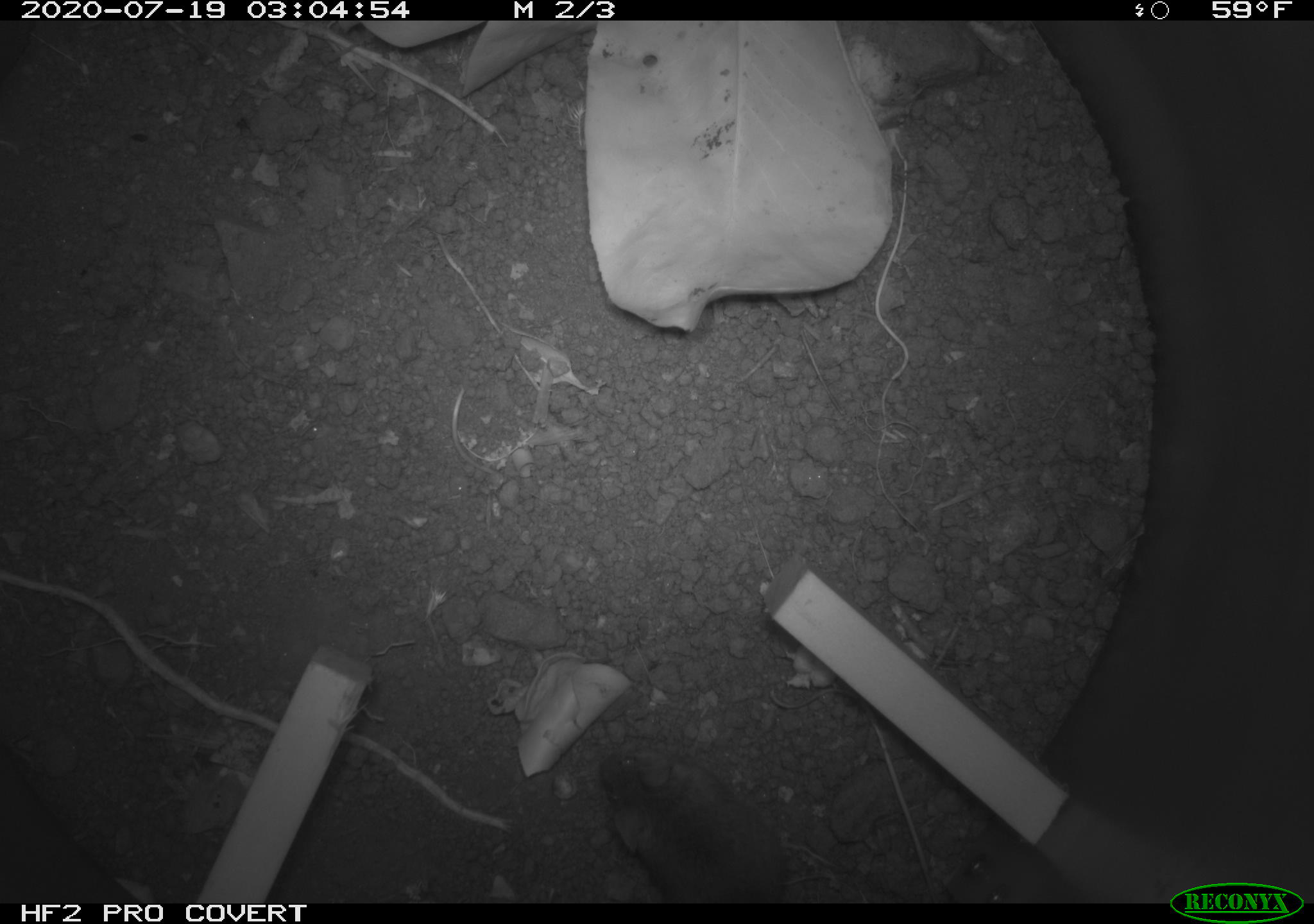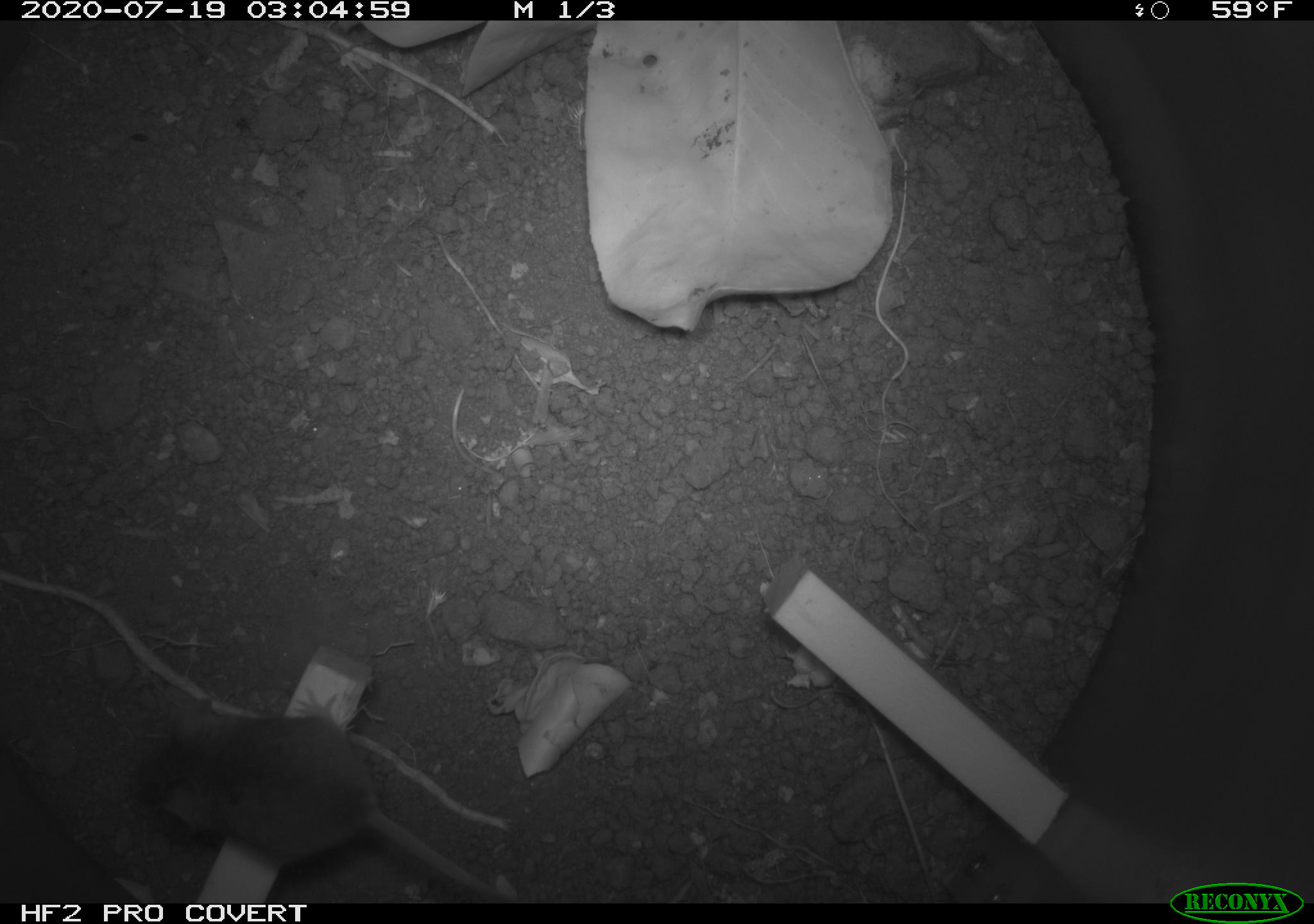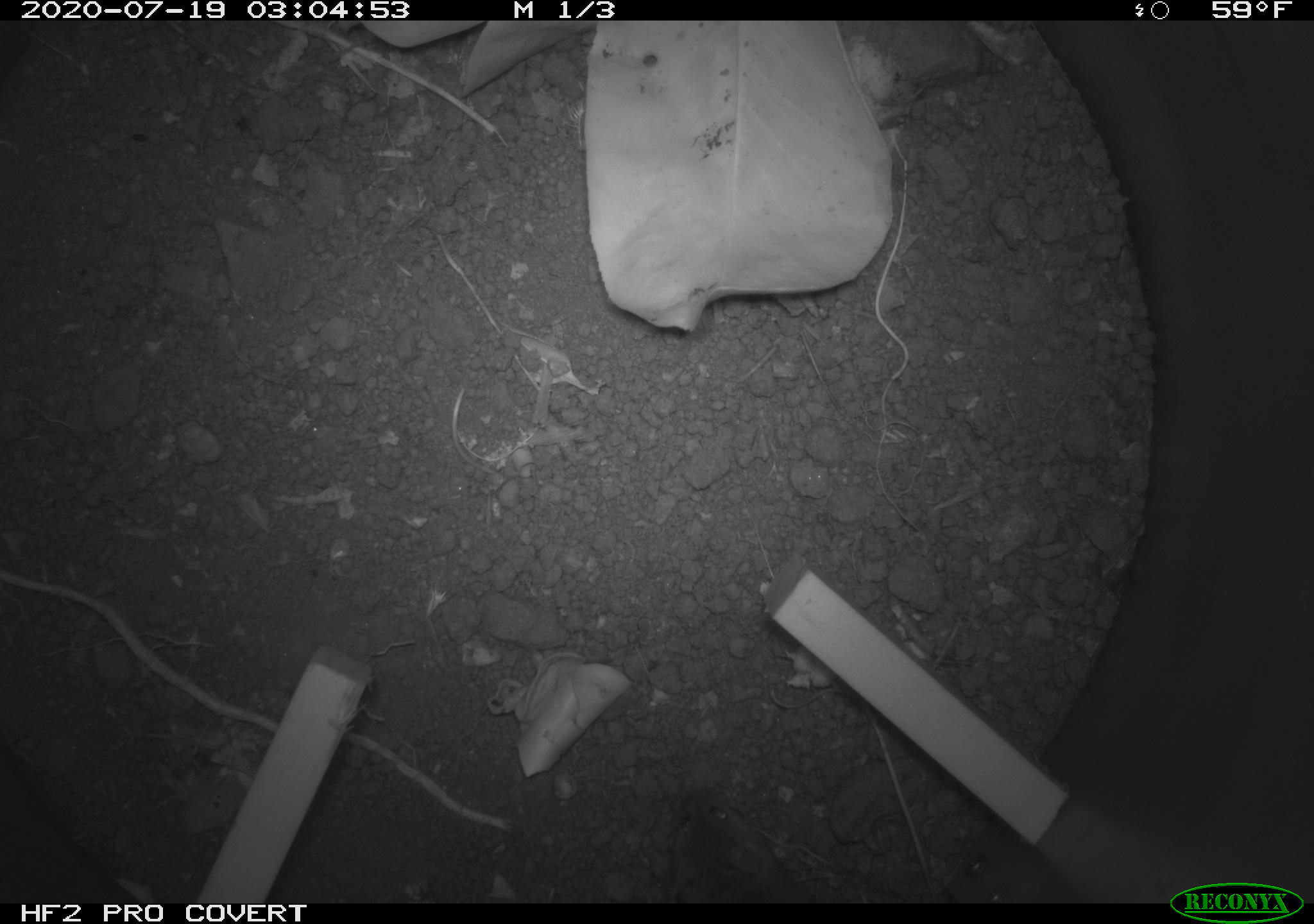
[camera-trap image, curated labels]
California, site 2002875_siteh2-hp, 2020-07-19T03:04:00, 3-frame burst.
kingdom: Animalia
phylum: Chordata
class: Mammalia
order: Rodentia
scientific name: Rodentia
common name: rodent